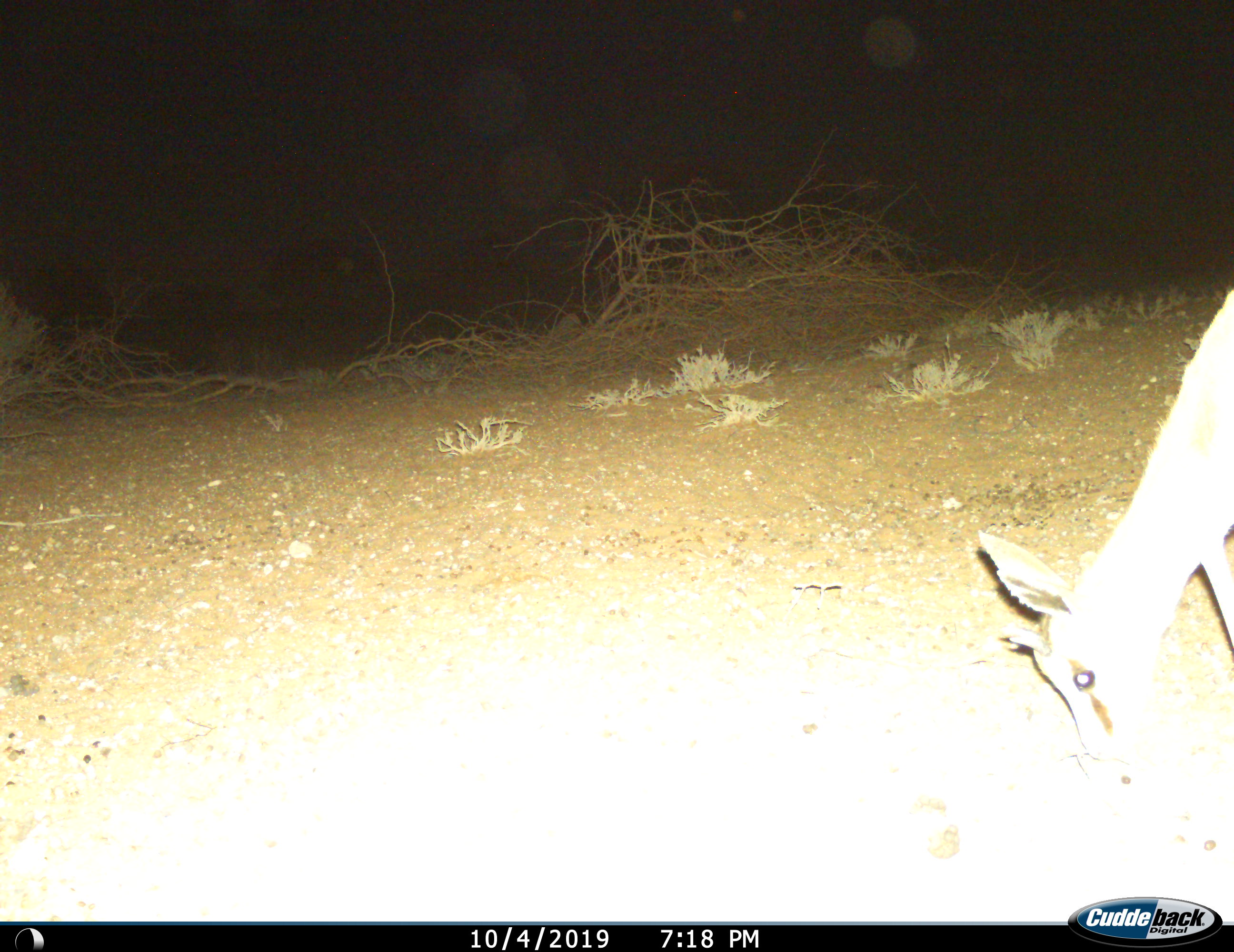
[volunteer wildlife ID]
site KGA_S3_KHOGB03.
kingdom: Animalia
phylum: Chordata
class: Mammalia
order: Artiodactyla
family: Bovidae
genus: Antidorcas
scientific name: Antidorcas marsupialis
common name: springbok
Springbok (Antidorcas marsupialis), count 1. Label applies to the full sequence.